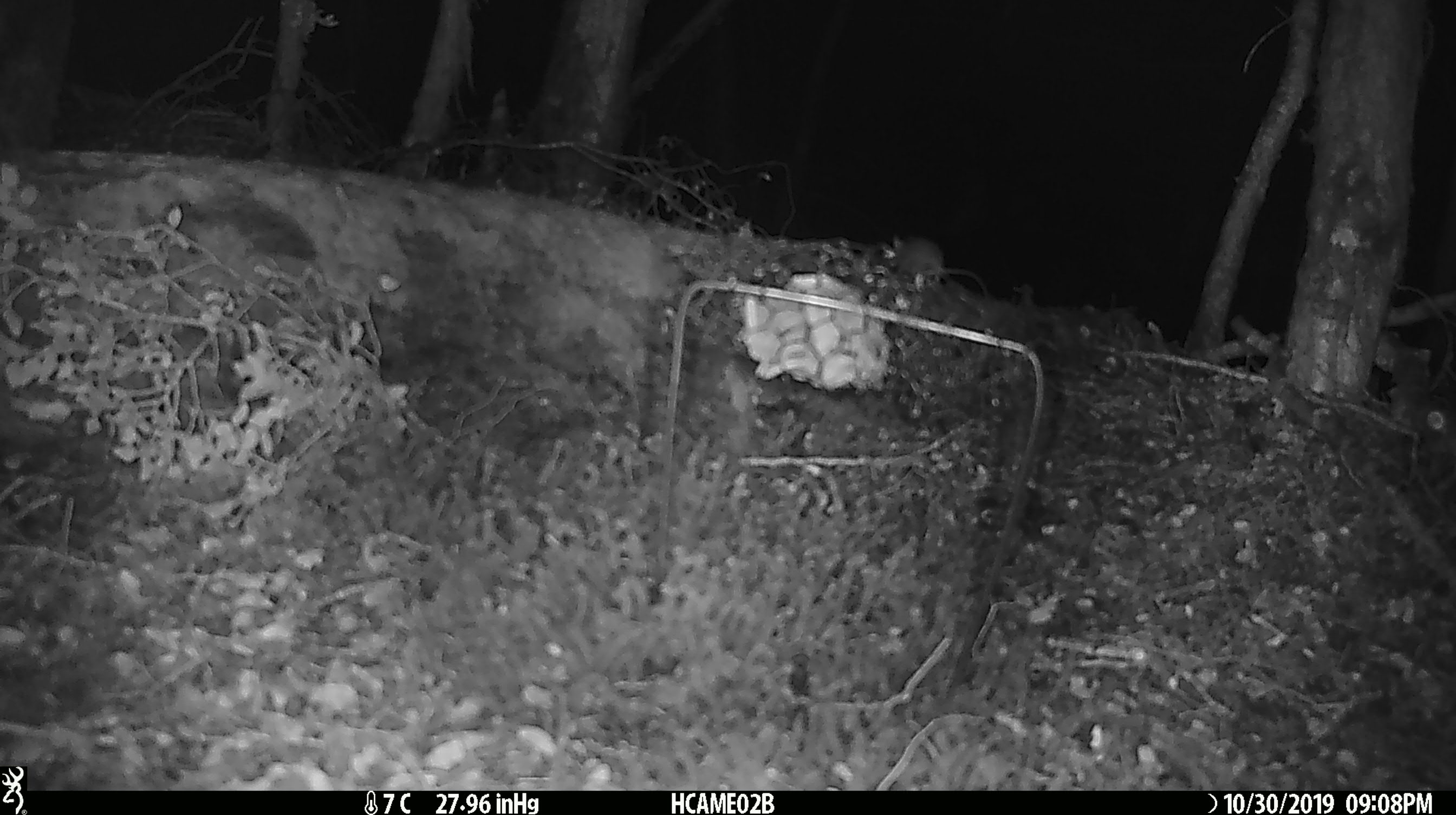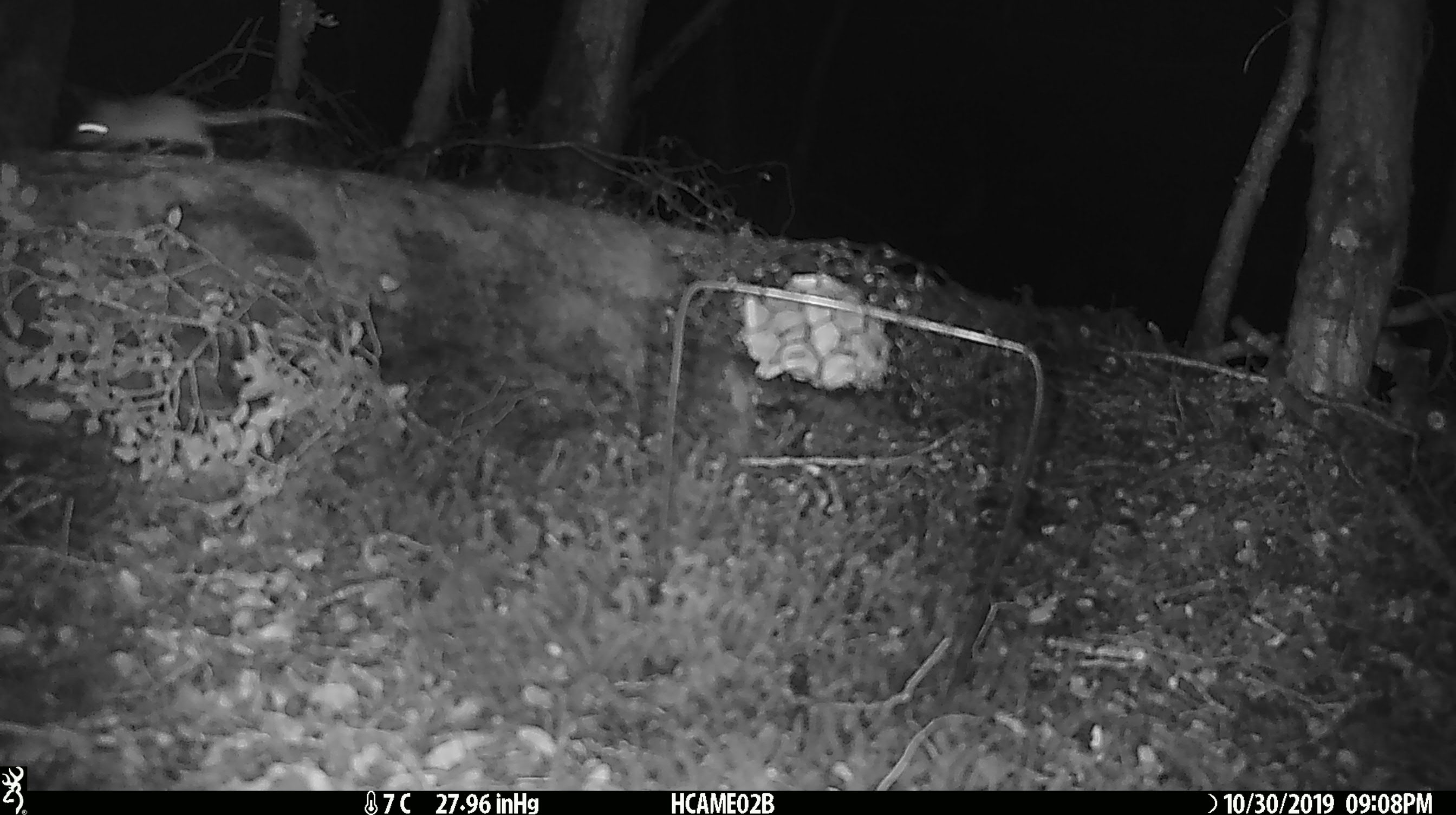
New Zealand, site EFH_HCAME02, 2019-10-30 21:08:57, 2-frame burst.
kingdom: Animalia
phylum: Chordata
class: Mammalia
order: Rodentia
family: Muridae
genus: Mus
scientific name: Mus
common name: mouse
Mouse (Mus).